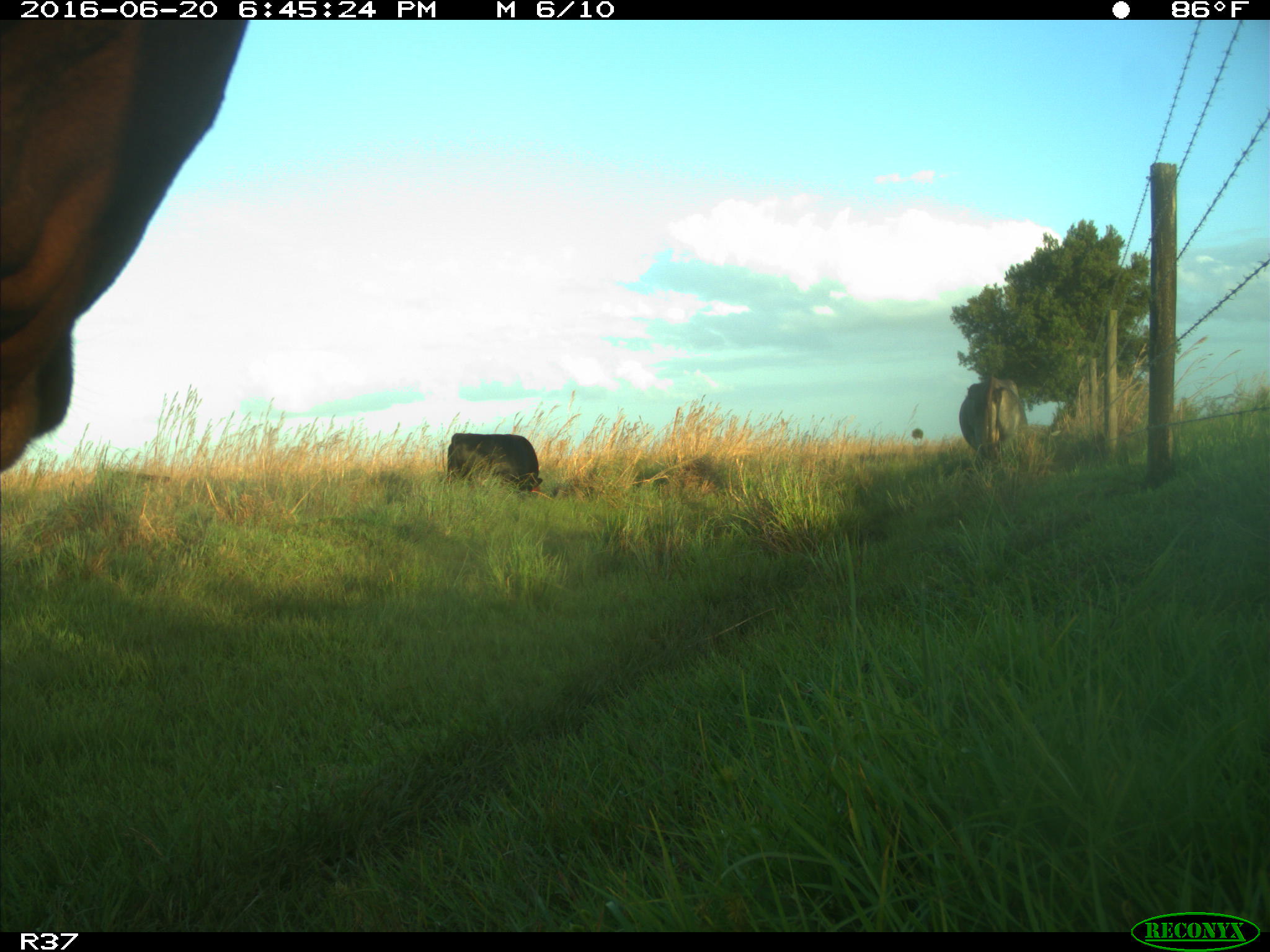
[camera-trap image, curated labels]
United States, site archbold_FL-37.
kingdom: Animalia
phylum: Chordata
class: Mammalia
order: Artiodactyla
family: Bovidae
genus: Bos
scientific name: Bos taurus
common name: domestic cow